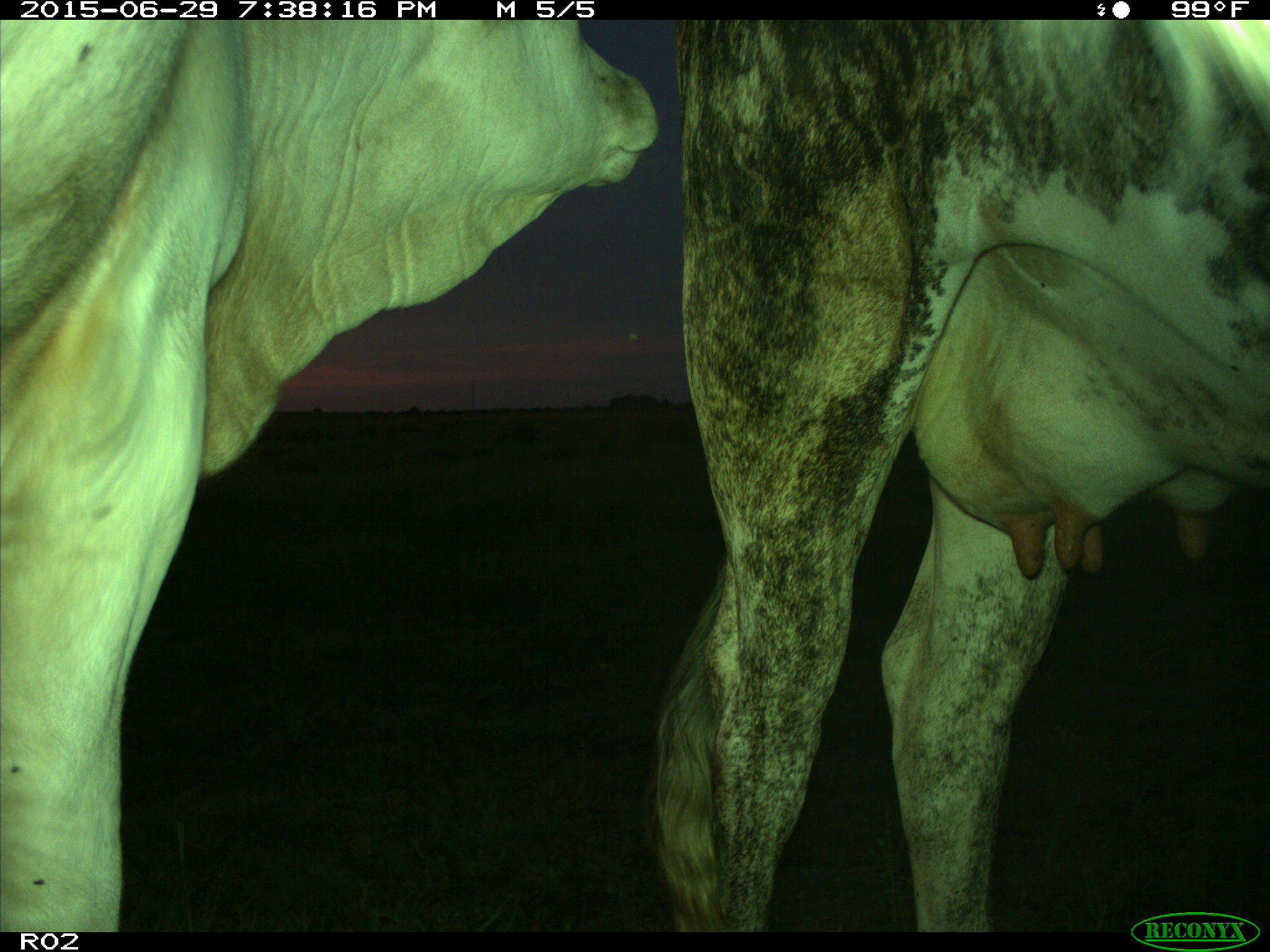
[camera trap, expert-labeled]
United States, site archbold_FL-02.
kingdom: Animalia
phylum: Chordata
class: Mammalia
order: Artiodactyla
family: Bovidae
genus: Bos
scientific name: Bos taurus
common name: domestic cow